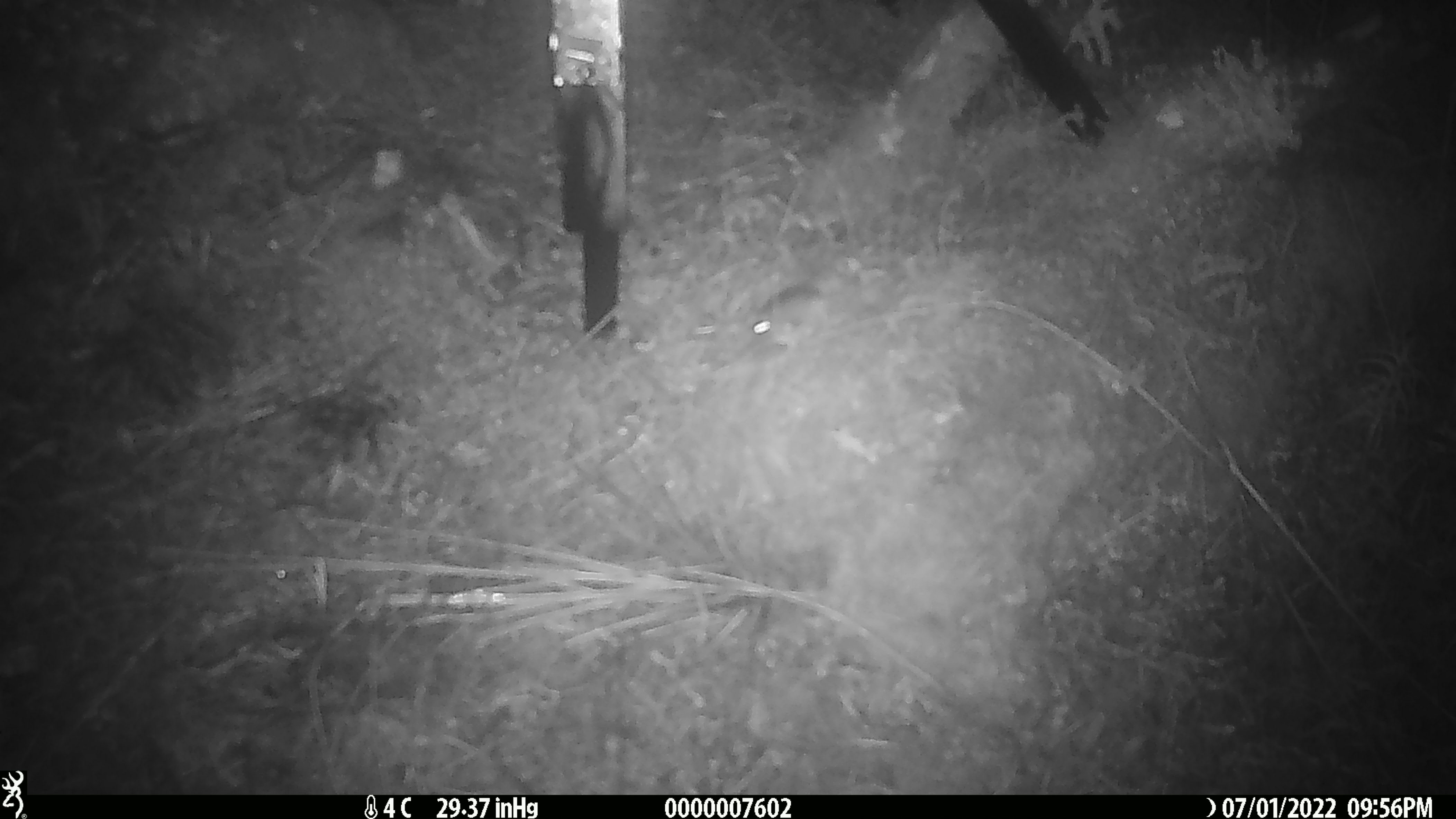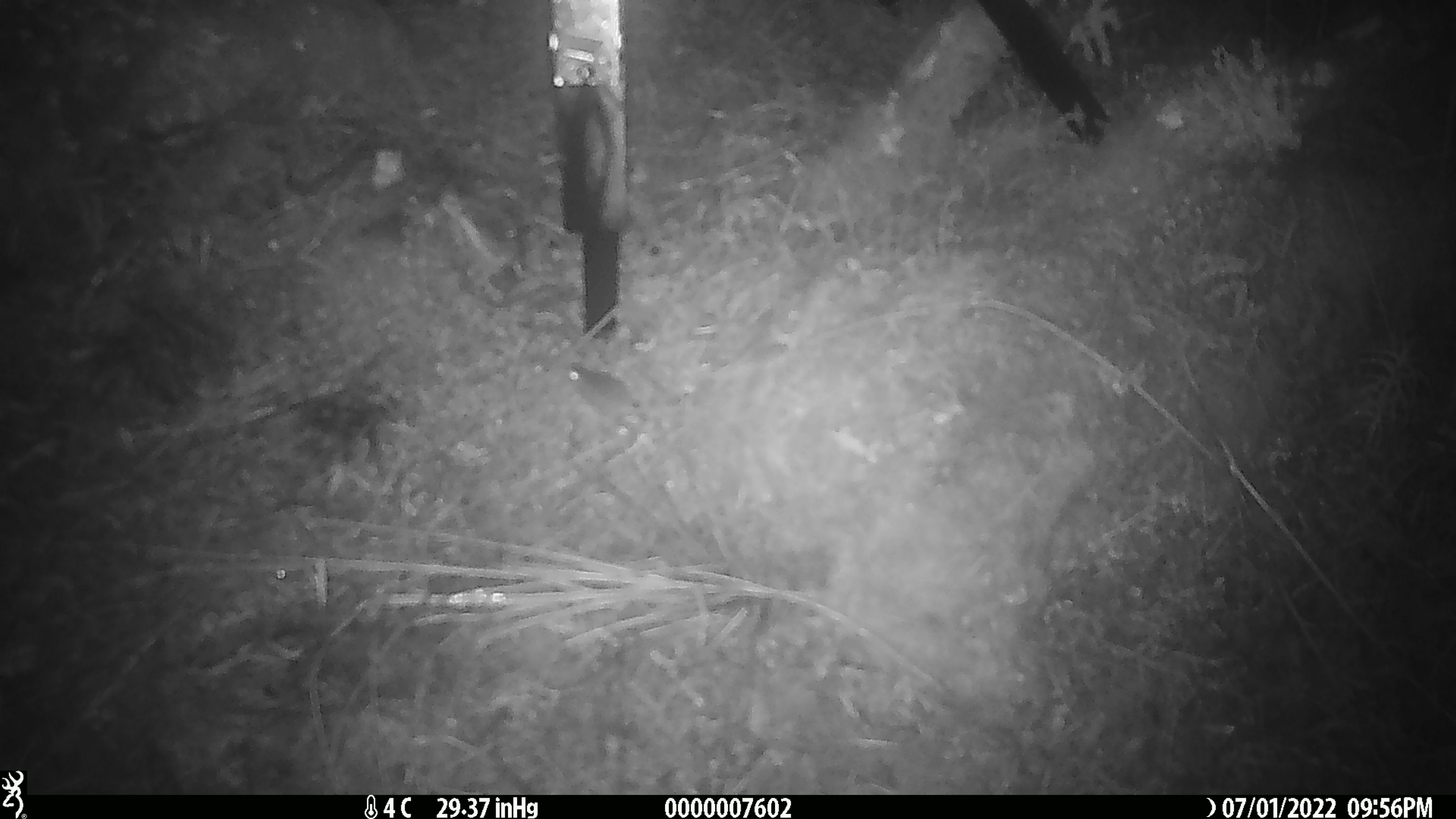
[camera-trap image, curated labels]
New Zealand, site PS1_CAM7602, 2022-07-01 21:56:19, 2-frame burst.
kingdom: Animalia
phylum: Chordata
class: Mammalia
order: Rodentia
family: Muridae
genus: Mus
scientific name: Mus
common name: mouse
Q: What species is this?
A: Mouse (Mus).